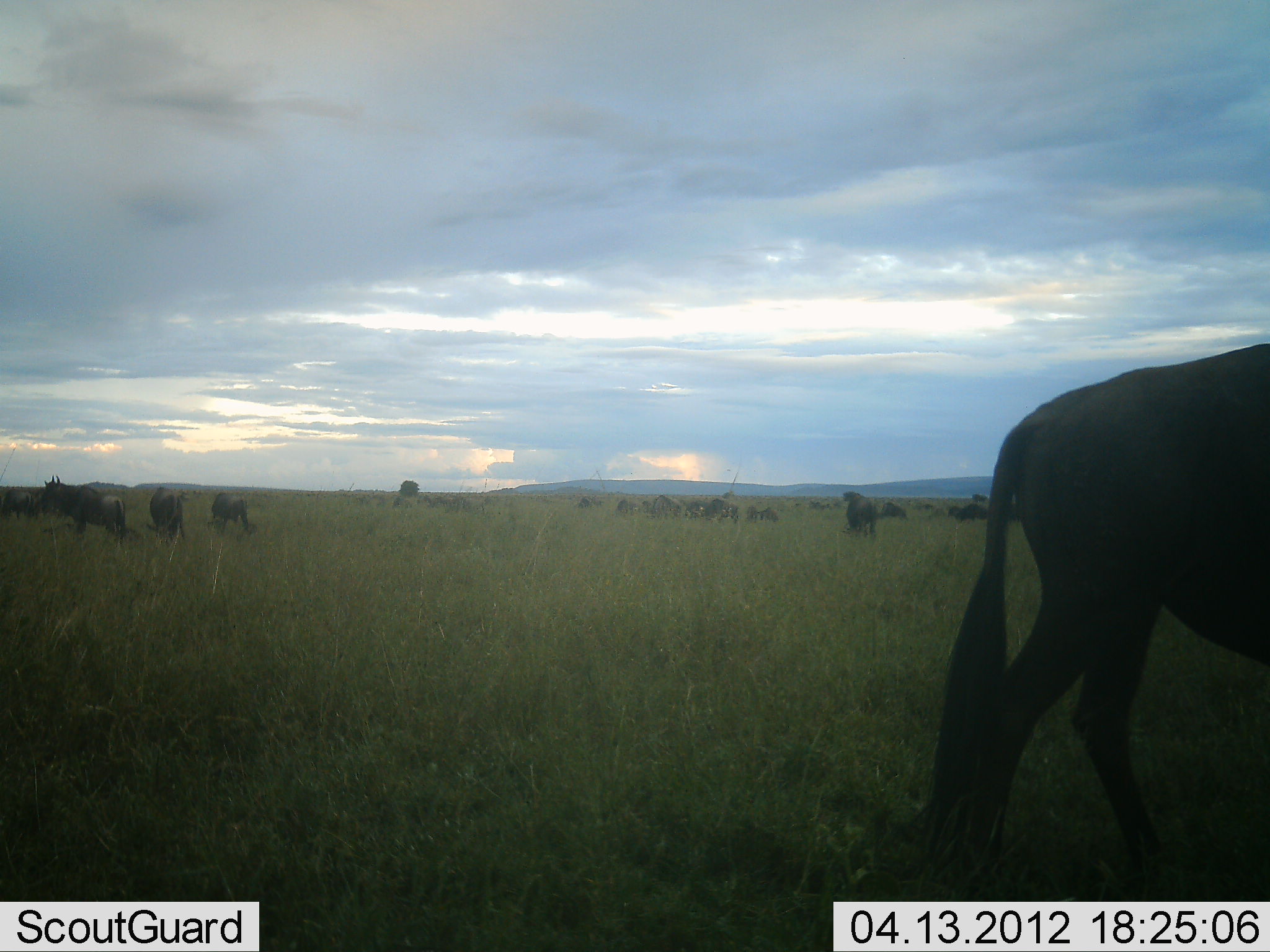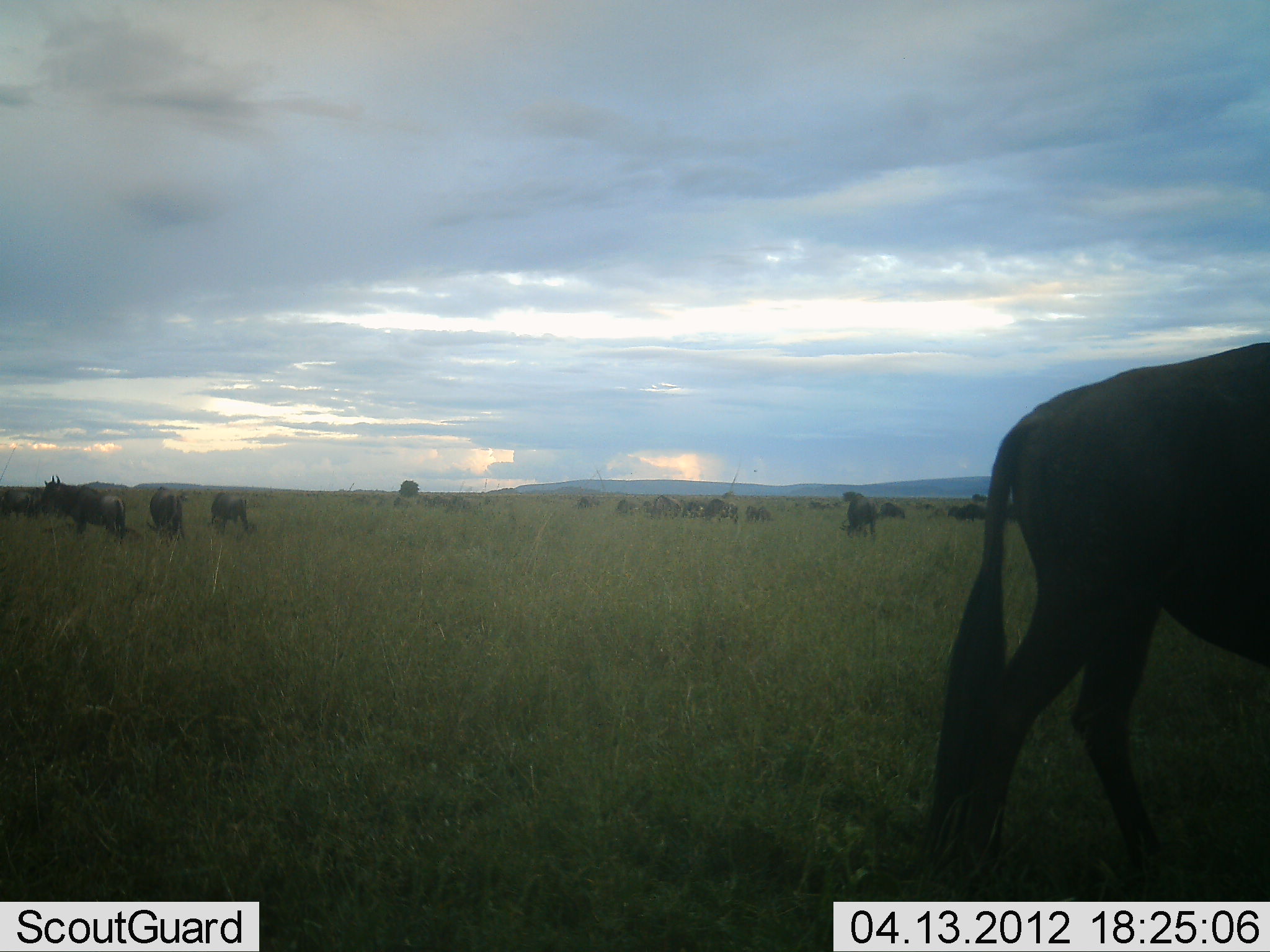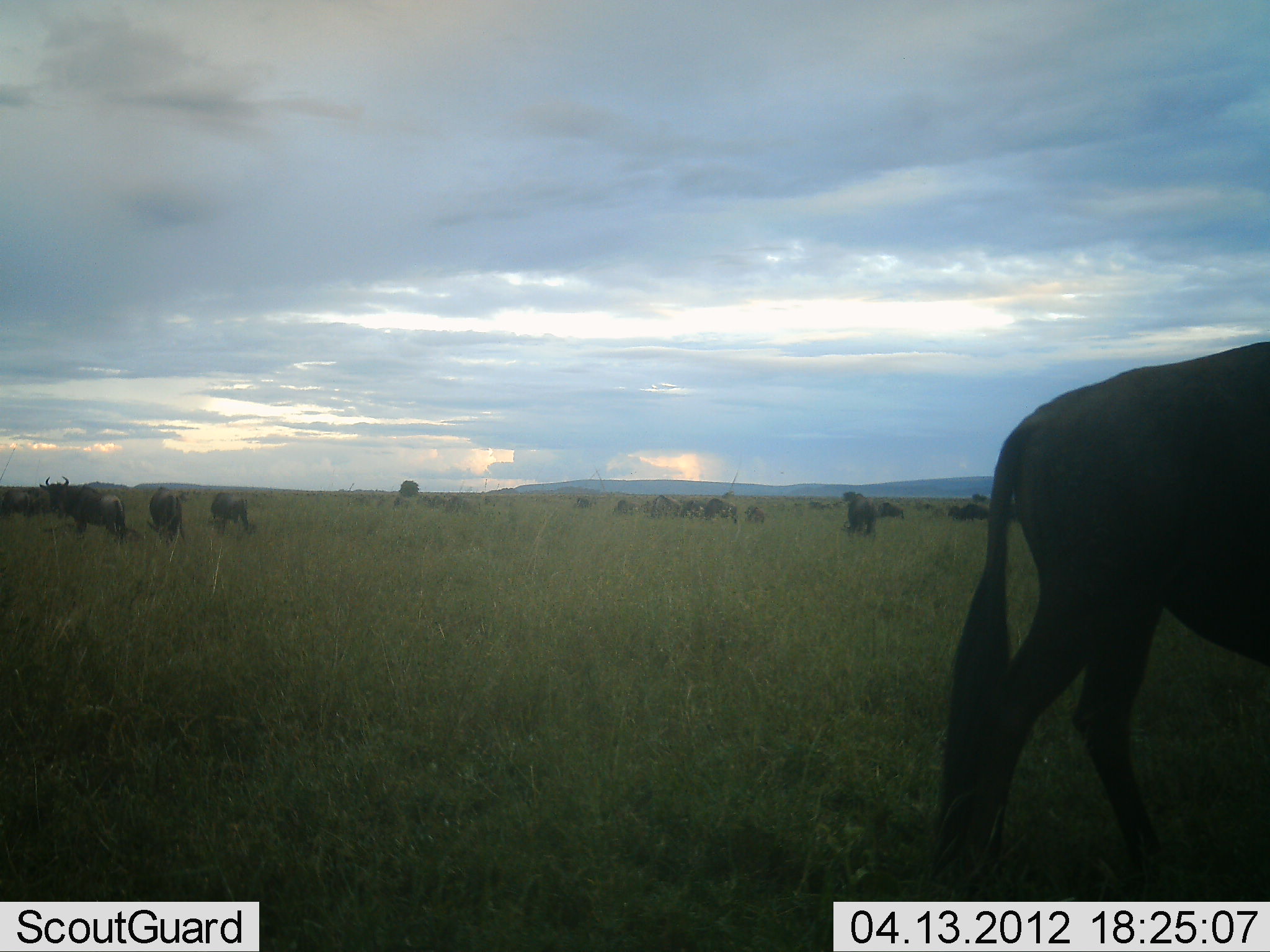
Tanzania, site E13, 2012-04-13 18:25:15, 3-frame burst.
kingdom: Animalia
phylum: Chordata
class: Mammalia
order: Artiodactyla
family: Bovidae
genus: Connochaetes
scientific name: Connochaetes taurinus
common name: blue wildebeest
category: wildebeest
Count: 11-50.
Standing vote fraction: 67%.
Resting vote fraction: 8%.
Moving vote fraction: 25%.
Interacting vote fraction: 0%.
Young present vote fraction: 0%.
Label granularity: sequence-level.